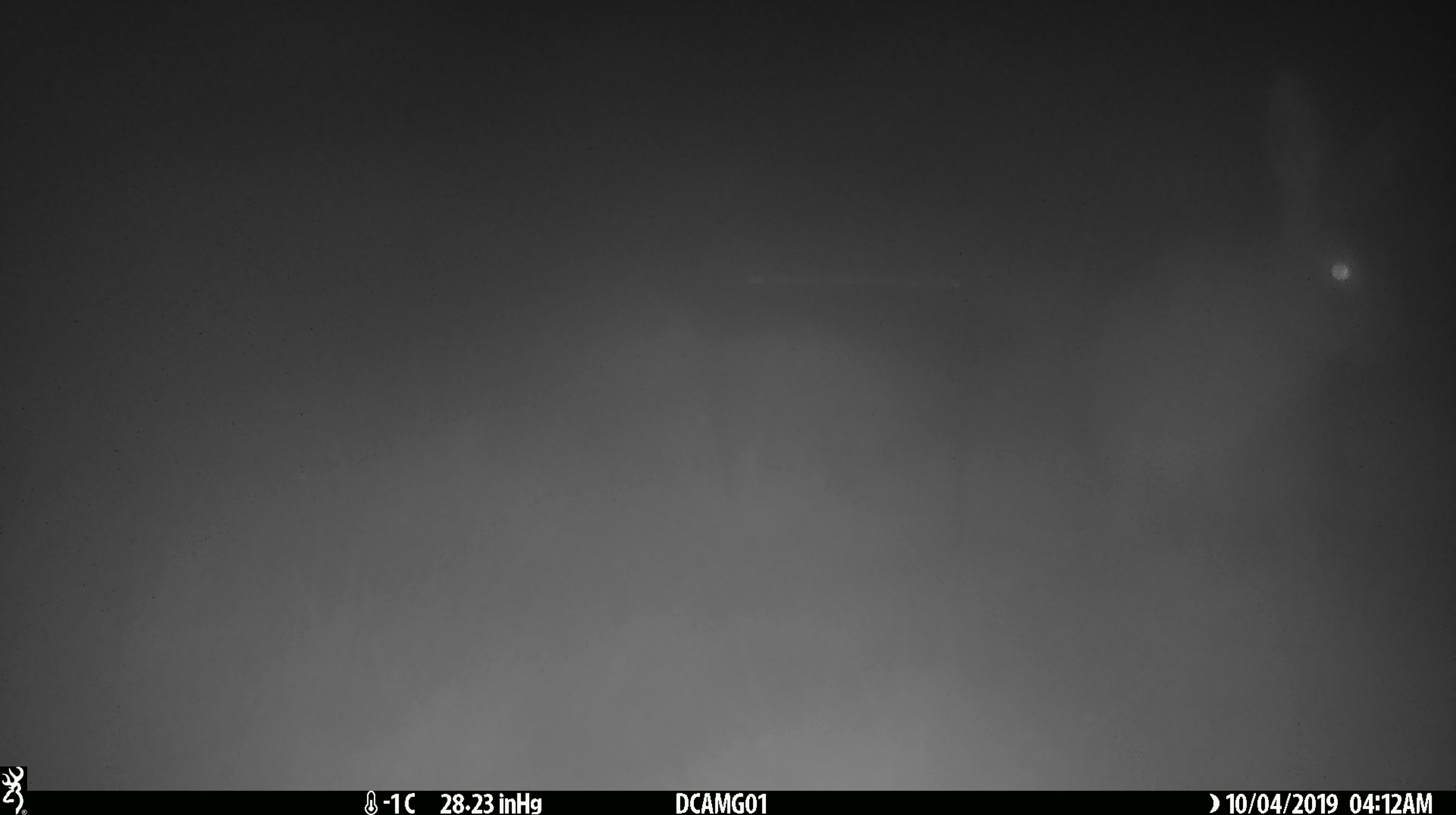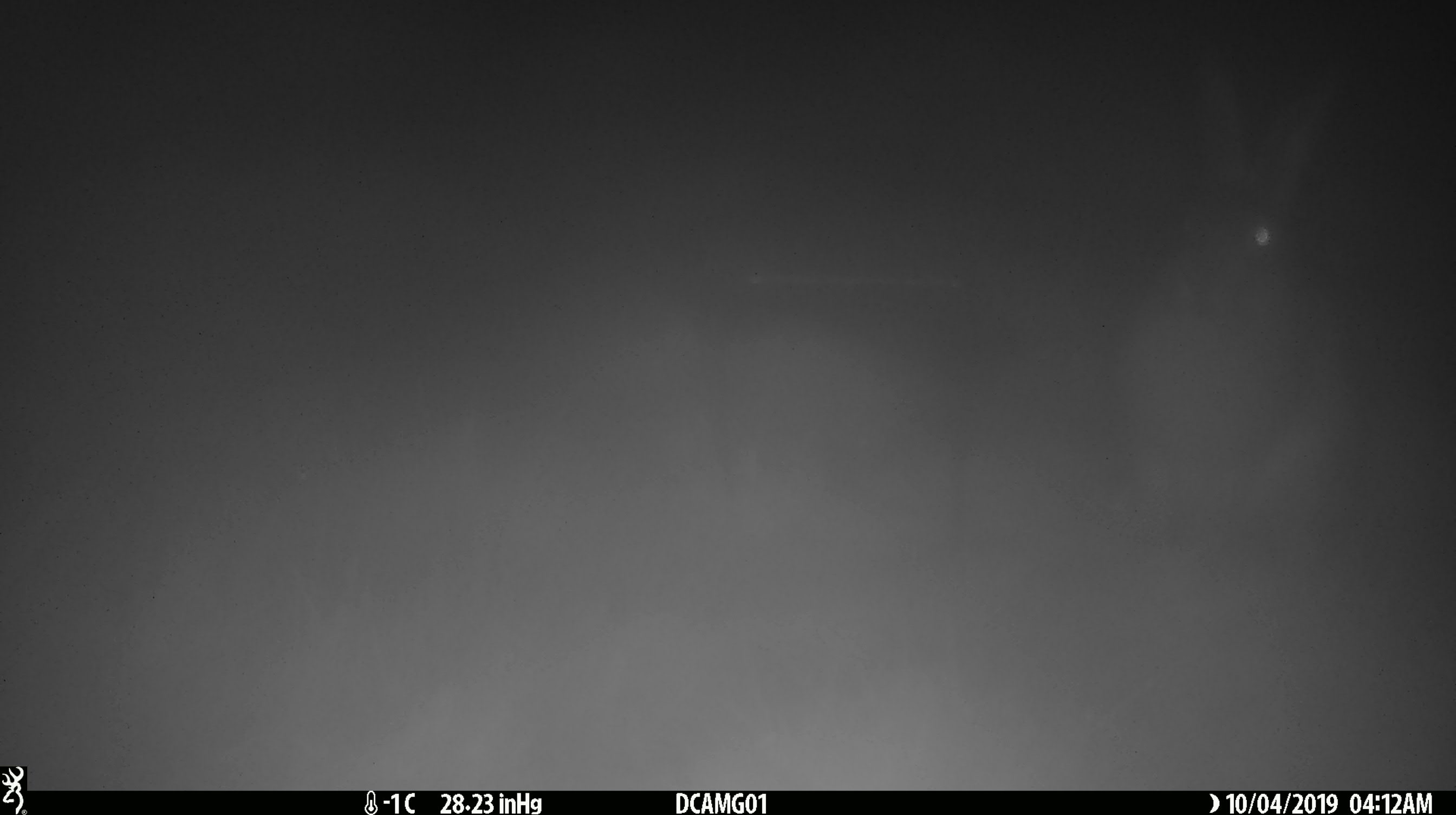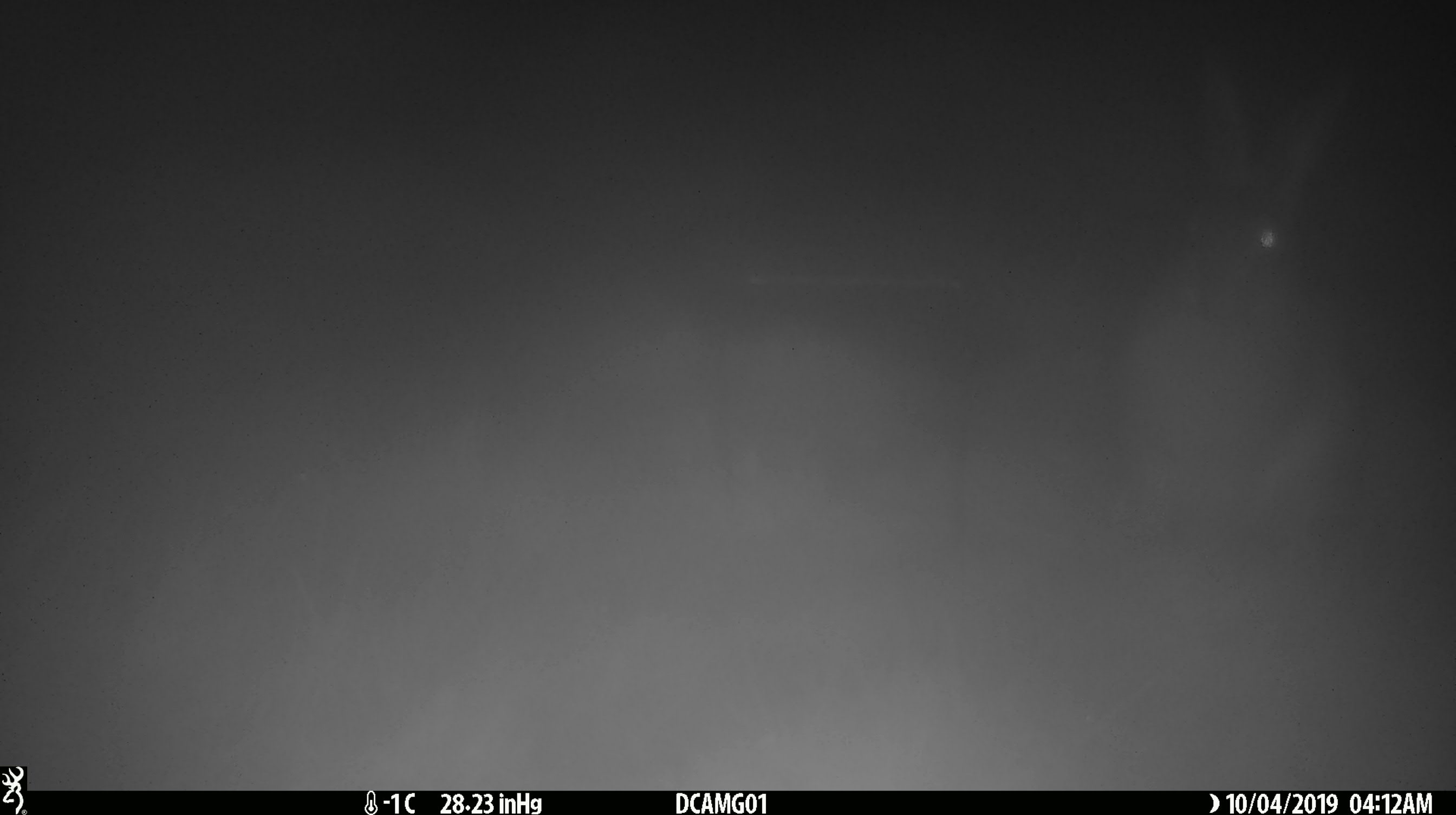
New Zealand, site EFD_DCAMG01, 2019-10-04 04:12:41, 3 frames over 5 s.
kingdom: Animalia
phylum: Chordata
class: Mammalia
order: Lagomorpha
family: Leporidae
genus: Oryctolagus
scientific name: Oryctolagus cuniculus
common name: european rabbit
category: rabbit